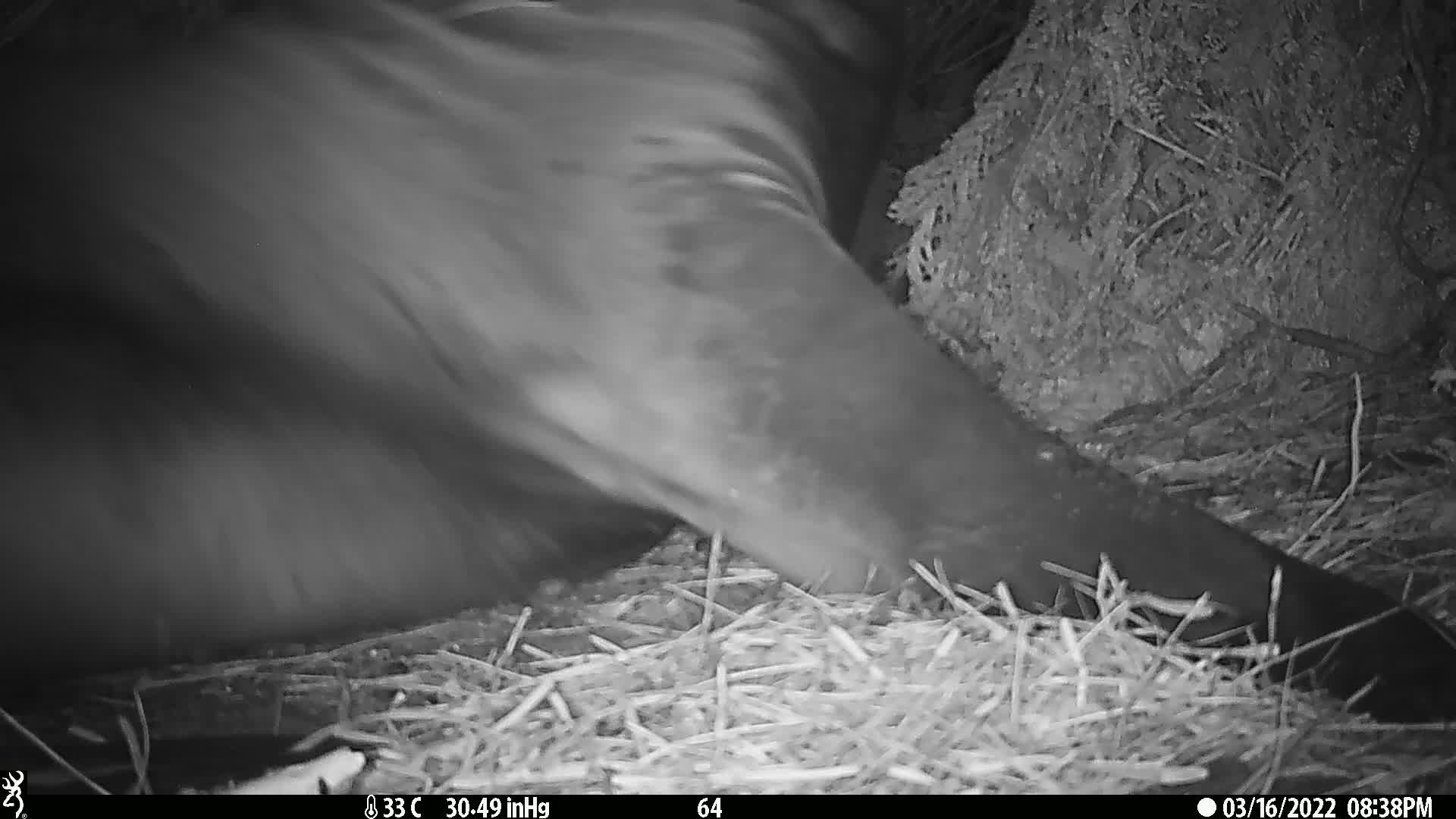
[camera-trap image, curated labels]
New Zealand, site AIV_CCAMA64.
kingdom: Animalia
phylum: Chordata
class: Mammalia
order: Carnivora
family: Otariidae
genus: Phocarctos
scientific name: Phocarctos hookeri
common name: new zealand sea lion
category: sealion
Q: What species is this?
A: Sealion (new zealand sea lion) (Phocarctos hookeri).